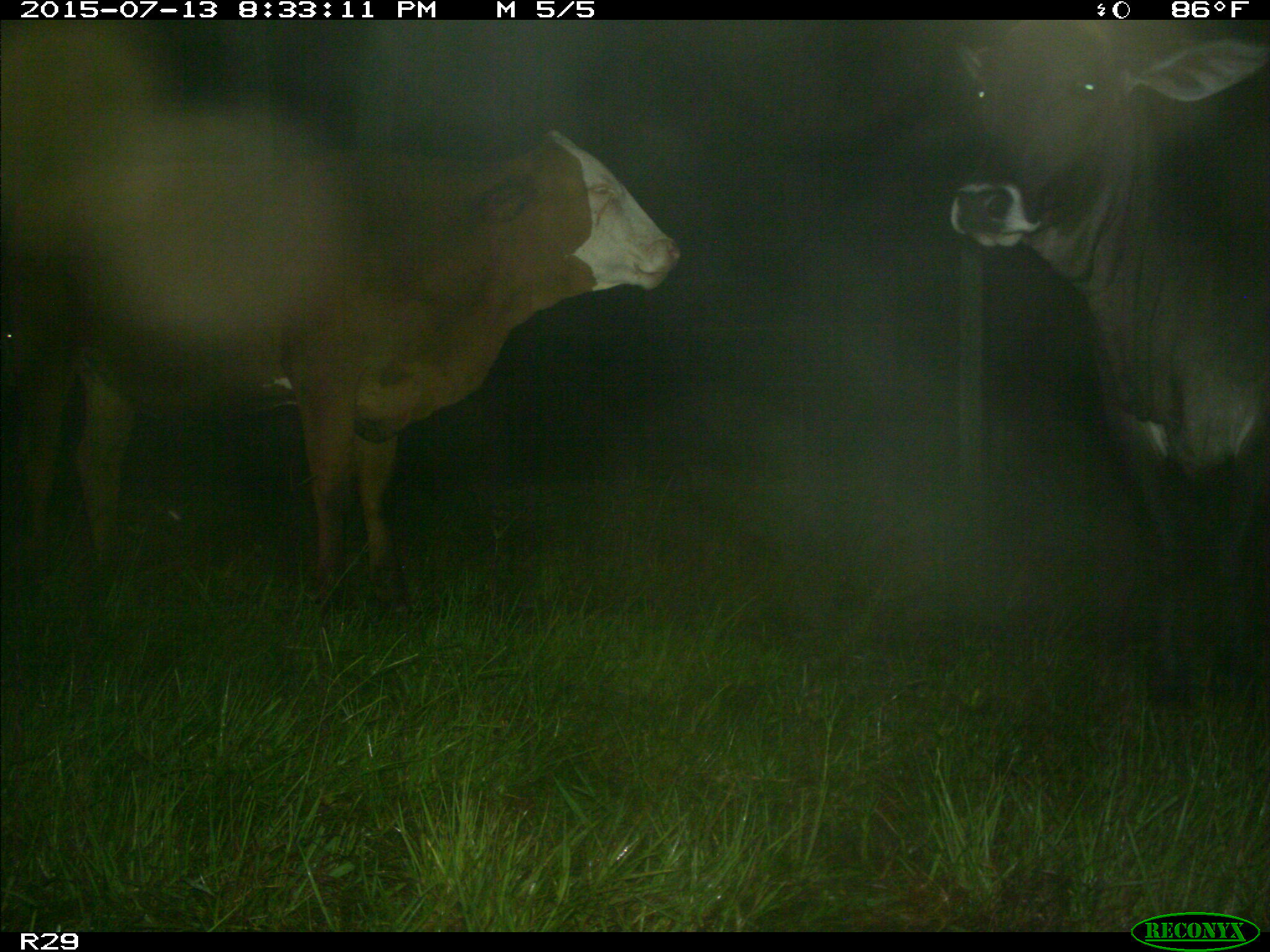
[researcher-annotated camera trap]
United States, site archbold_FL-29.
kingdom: Animalia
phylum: Chordata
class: Mammalia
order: Artiodactyla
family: Bovidae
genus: Bos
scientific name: Bos taurus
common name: domestic cow